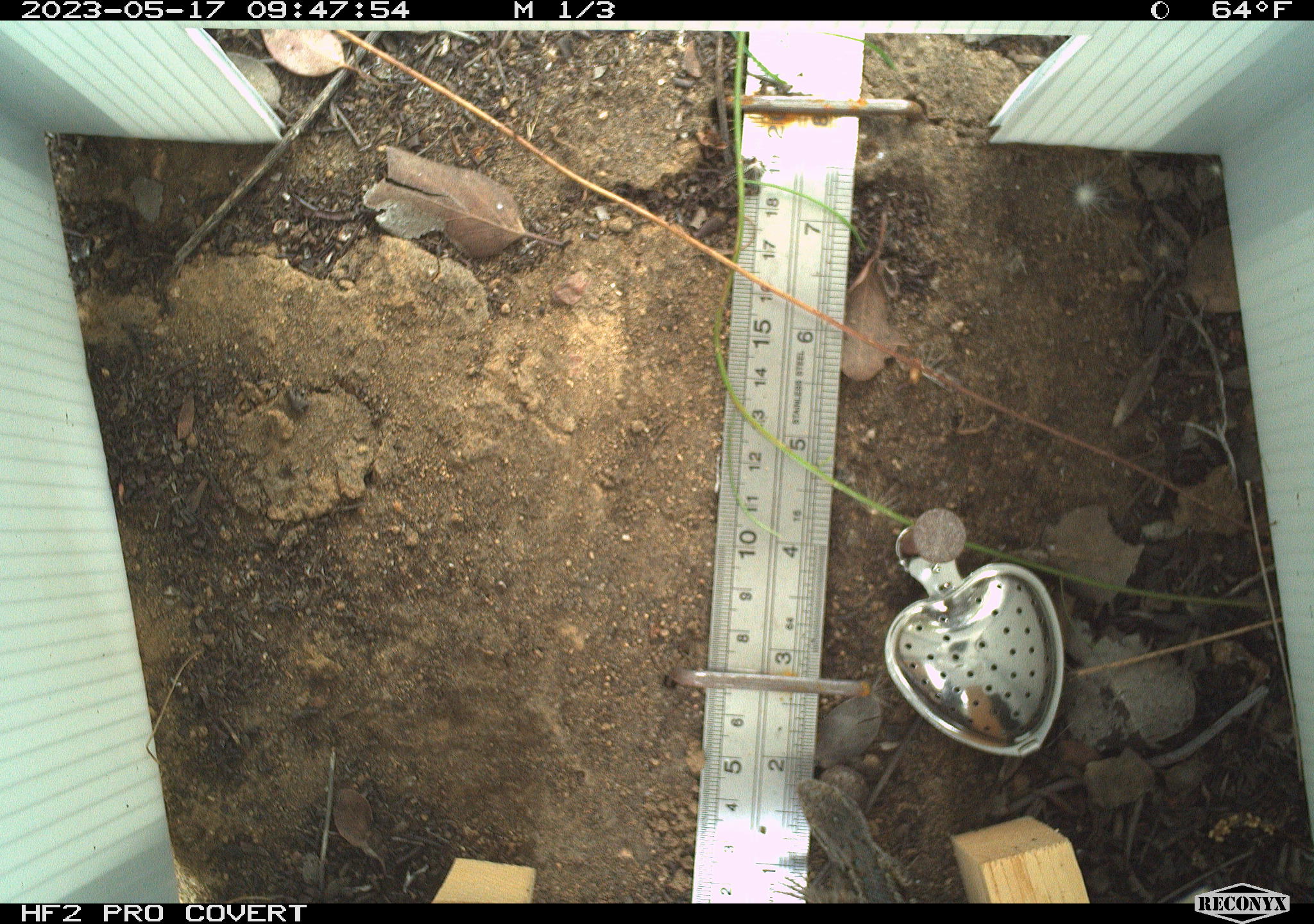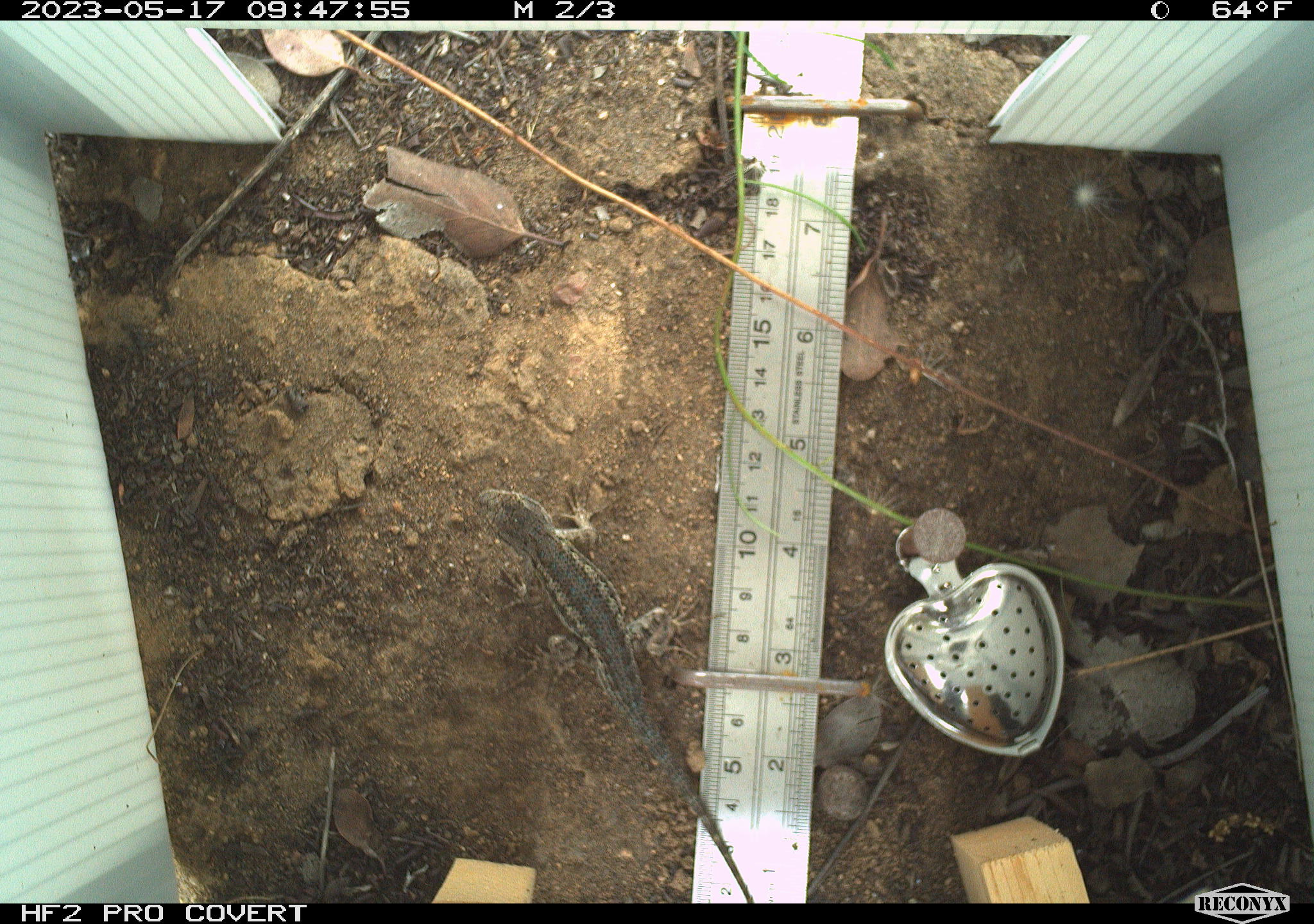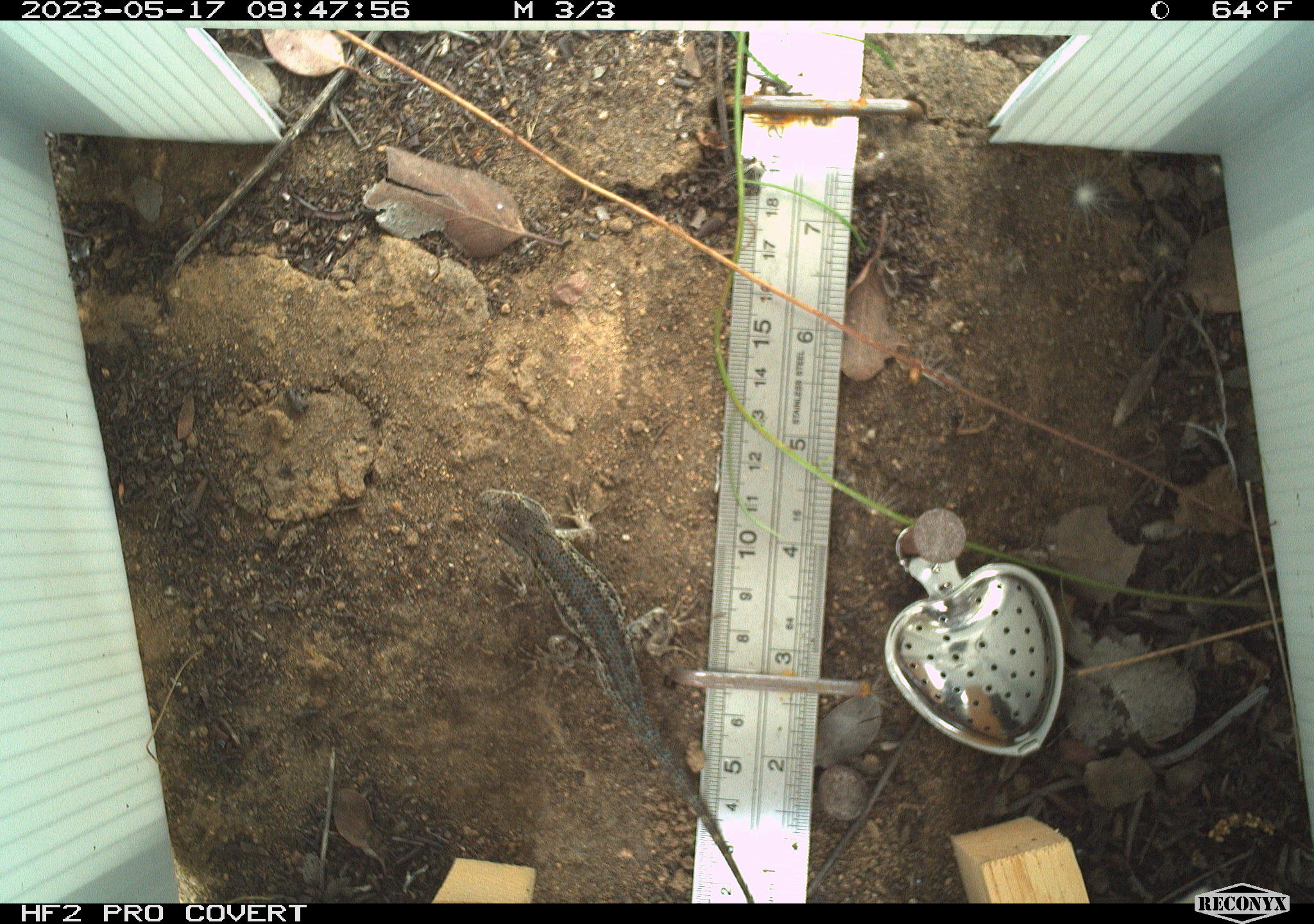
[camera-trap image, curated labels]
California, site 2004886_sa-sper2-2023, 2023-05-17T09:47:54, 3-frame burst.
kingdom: Animalia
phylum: Chordata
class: Reptilia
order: Squamata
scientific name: Squamata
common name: lizards and snakes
Lizards and snakes (Squamata).